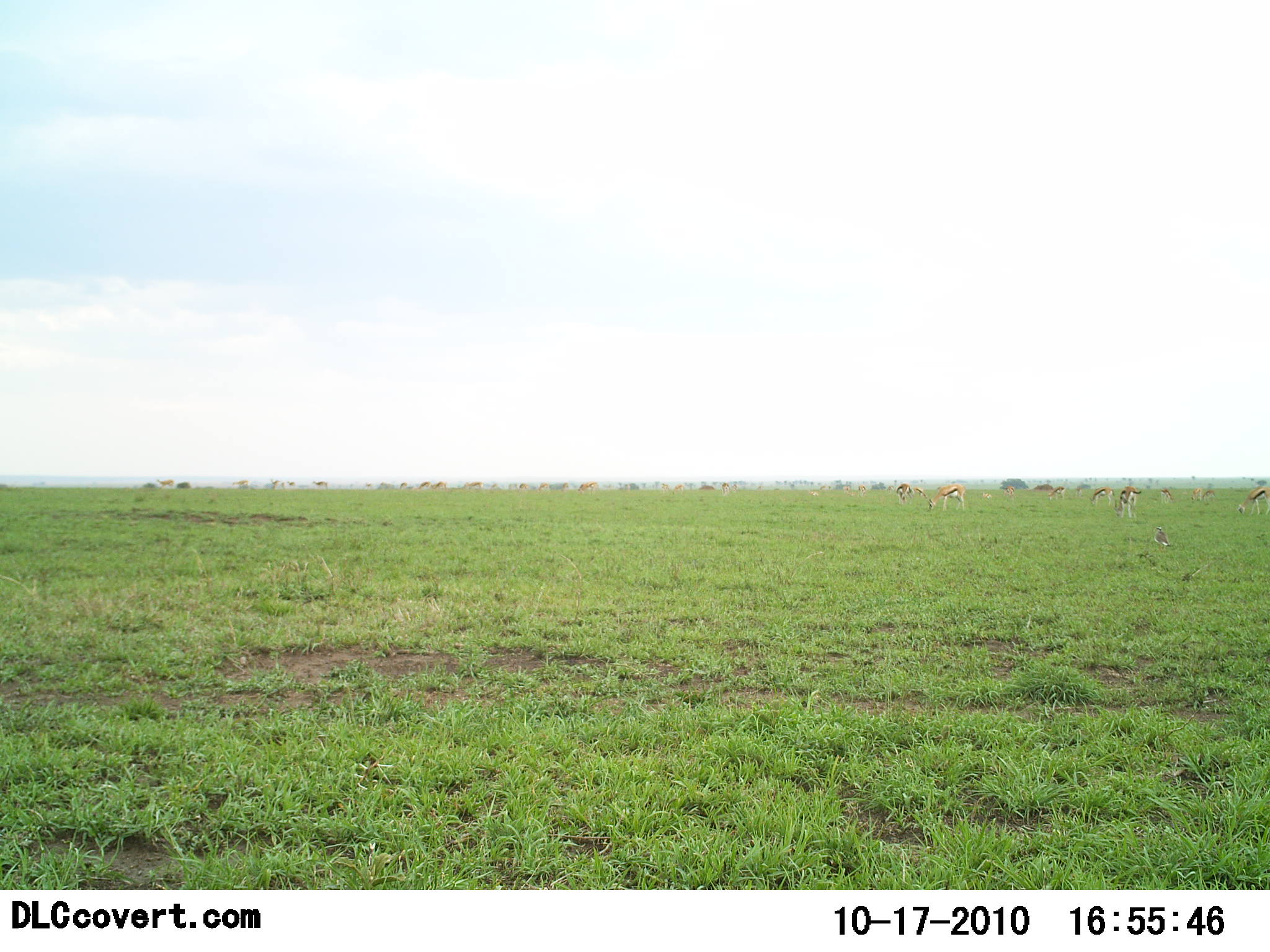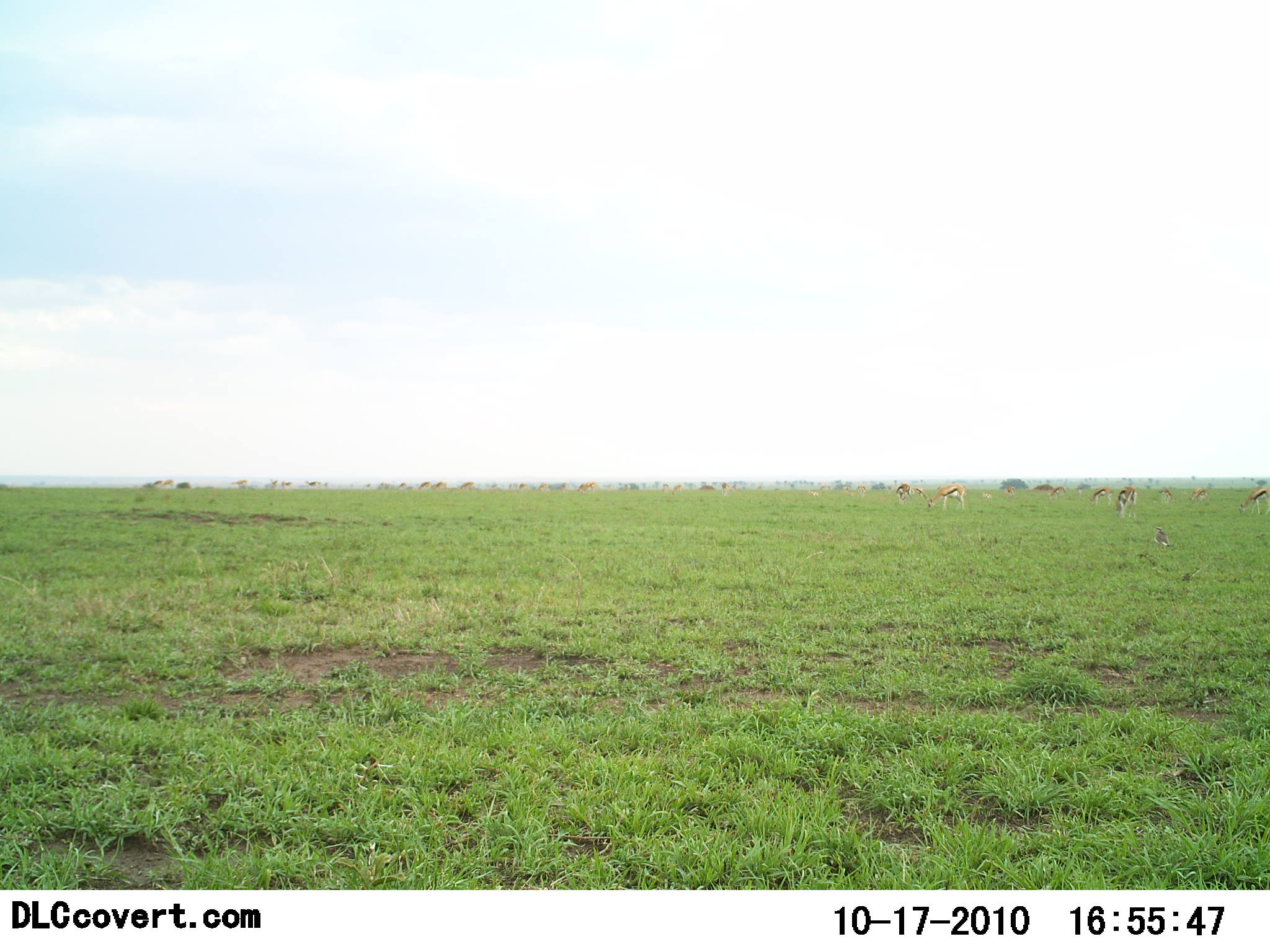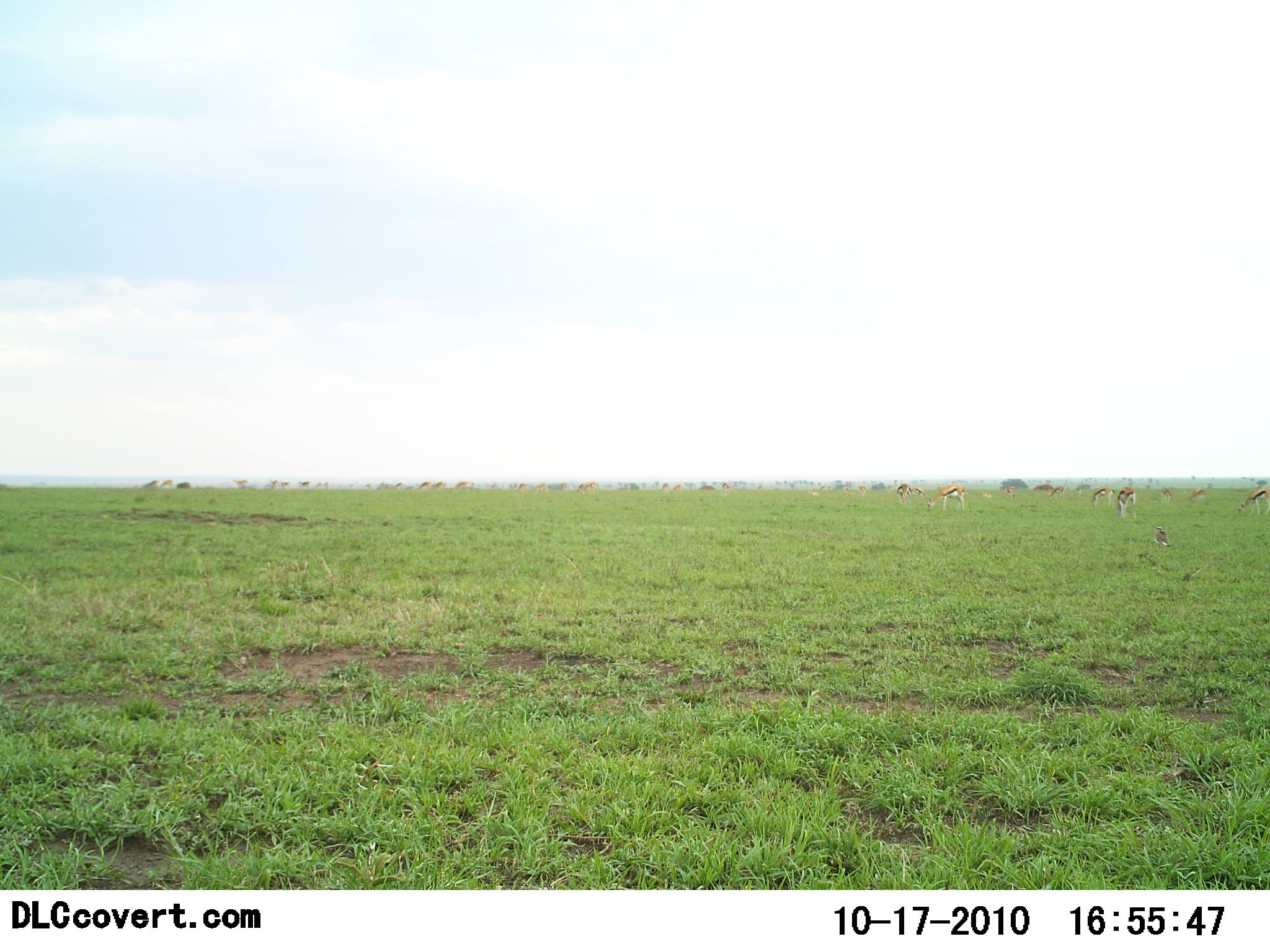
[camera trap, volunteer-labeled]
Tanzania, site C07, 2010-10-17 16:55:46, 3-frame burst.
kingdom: Animalia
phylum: Chordata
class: Mammalia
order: Artiodactyla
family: Bovidae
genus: Eudorcas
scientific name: Eudorcas thomsonii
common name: thomson's gazelle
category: gazellethomsons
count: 11-50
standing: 62%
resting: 8%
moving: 23%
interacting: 0%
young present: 0%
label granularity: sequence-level